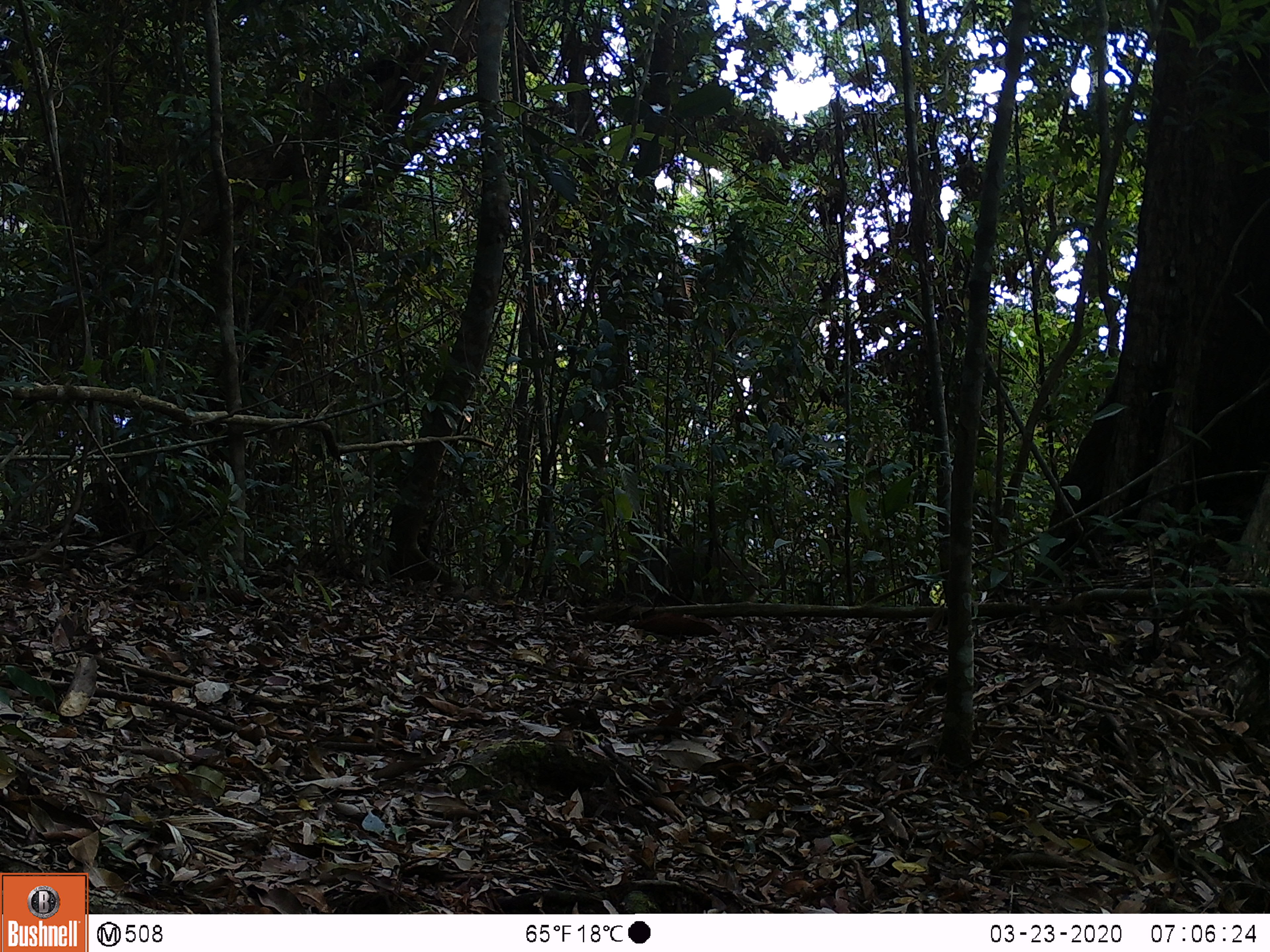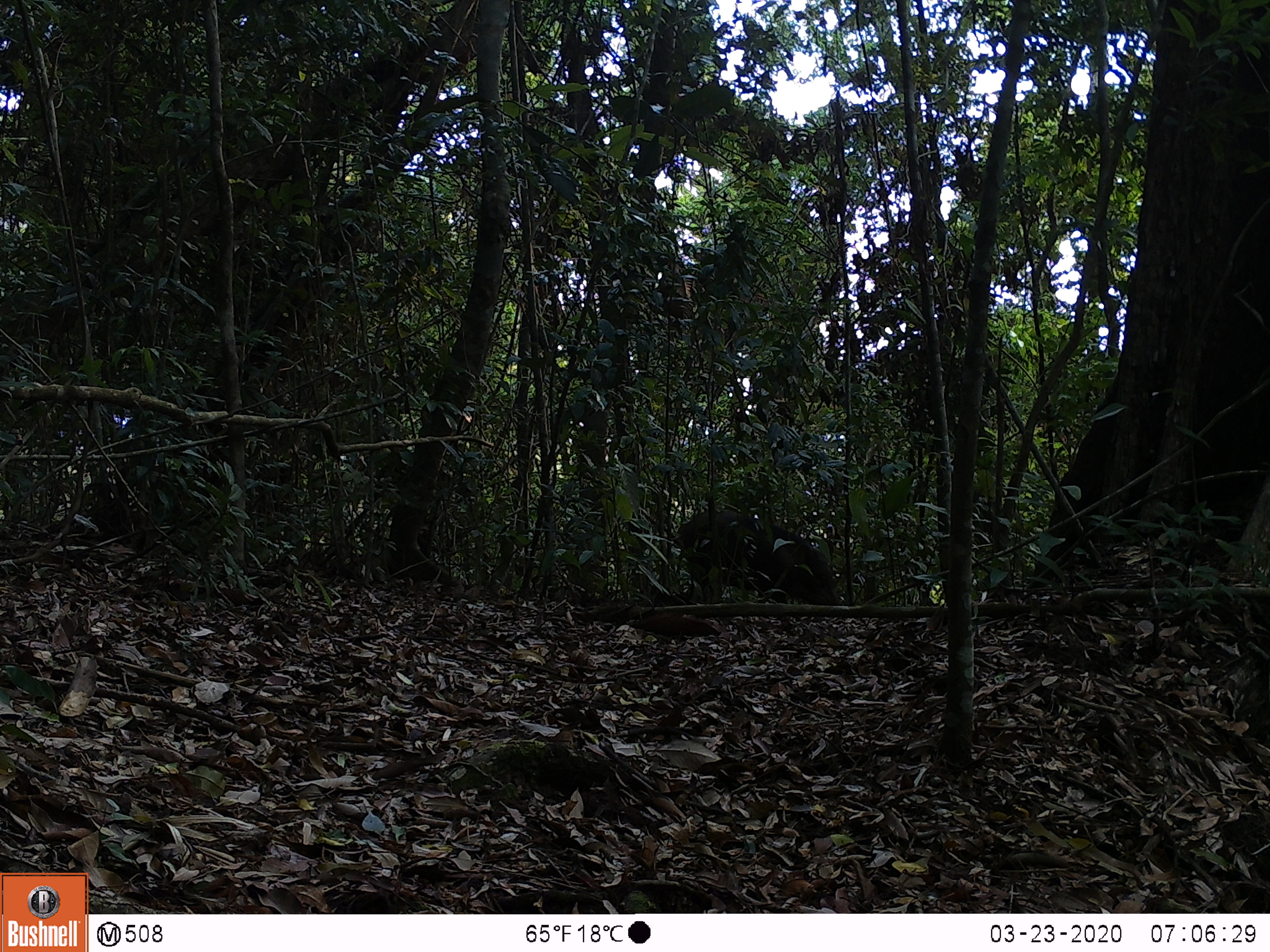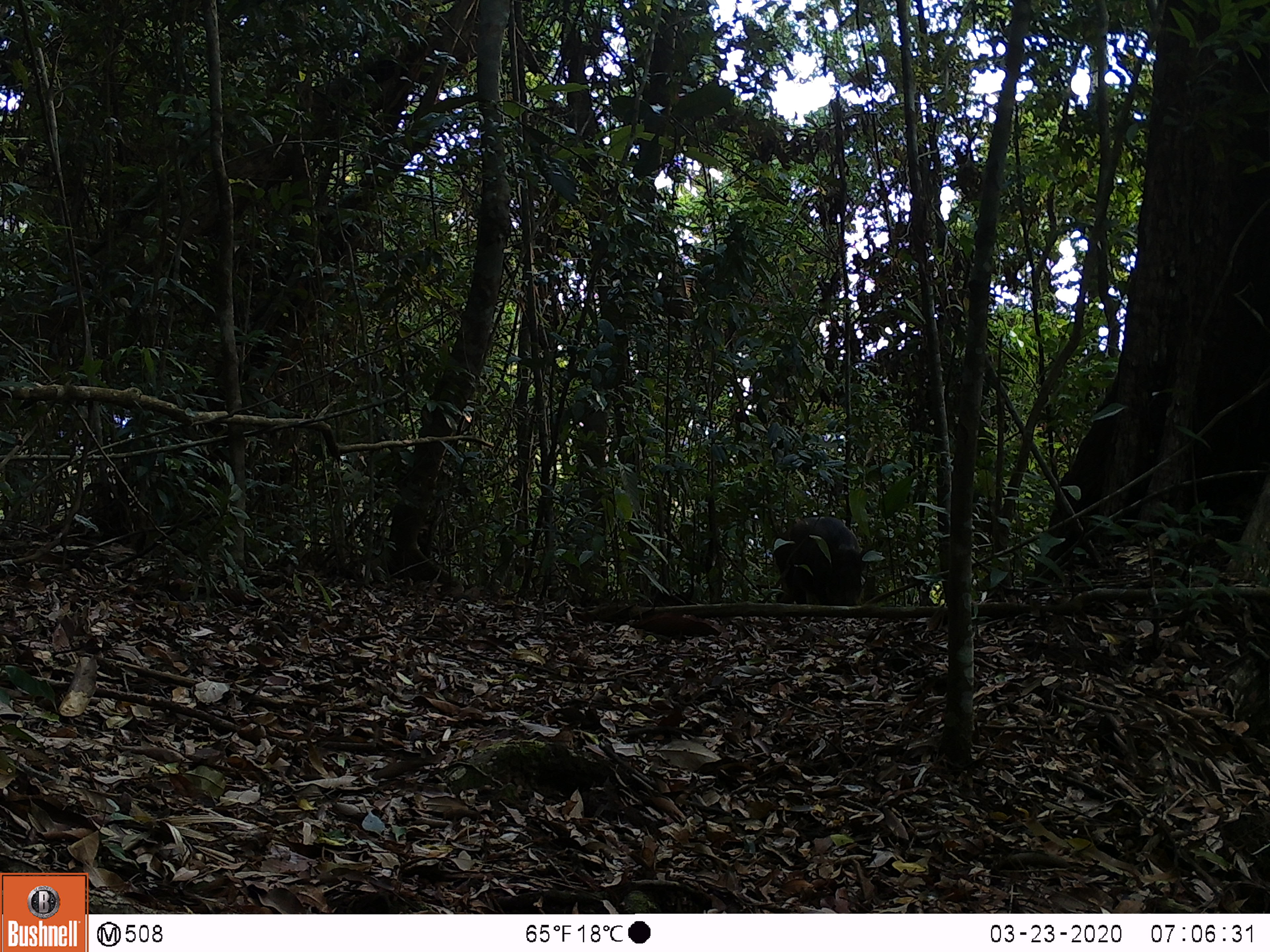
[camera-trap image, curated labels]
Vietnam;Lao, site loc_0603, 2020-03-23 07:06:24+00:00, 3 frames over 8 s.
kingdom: Animalia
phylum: Chordata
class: Mammalia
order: Artiodactyla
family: Suidae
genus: Sus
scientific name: Sus scrofa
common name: eurasian wild pig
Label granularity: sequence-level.